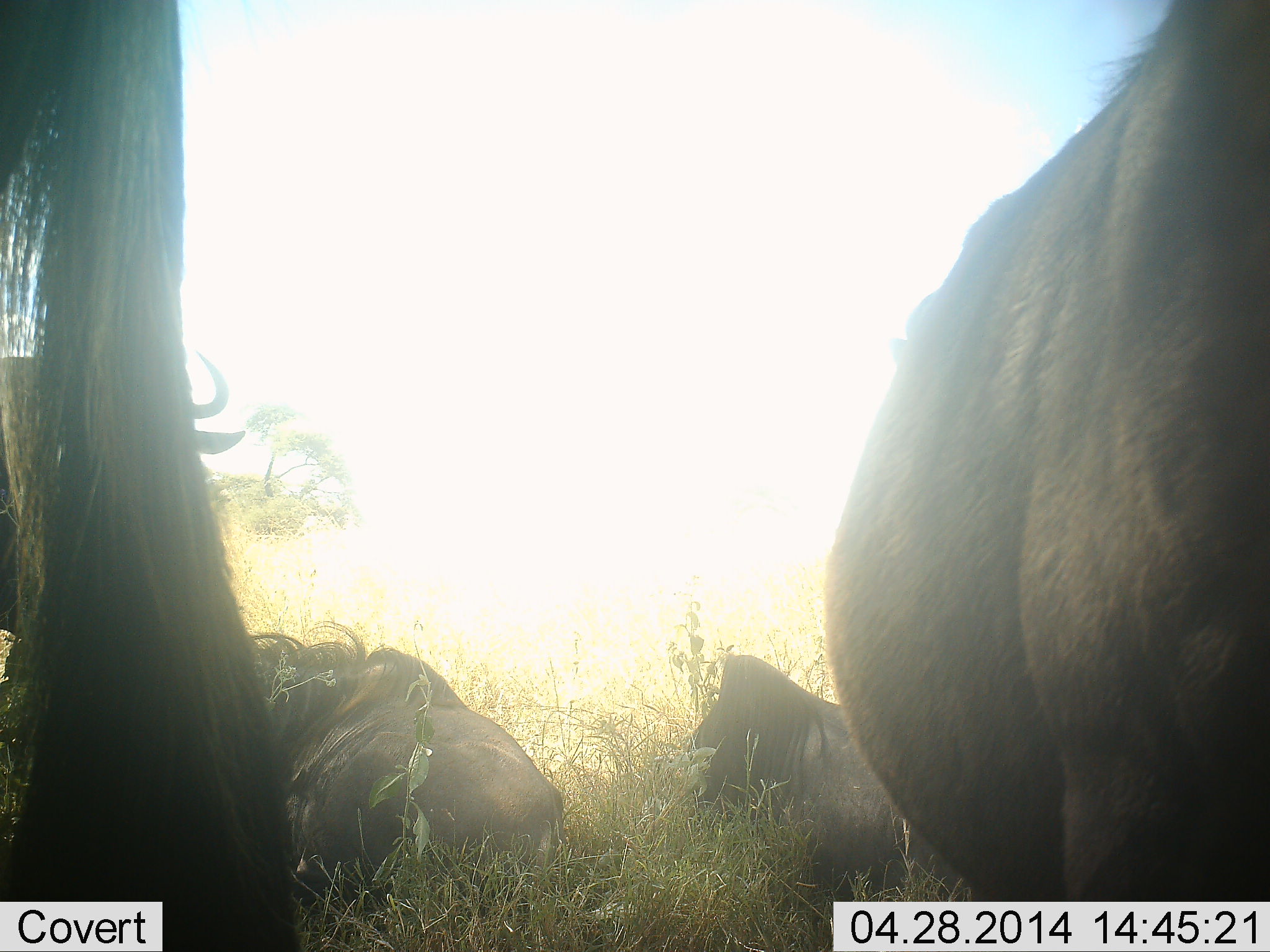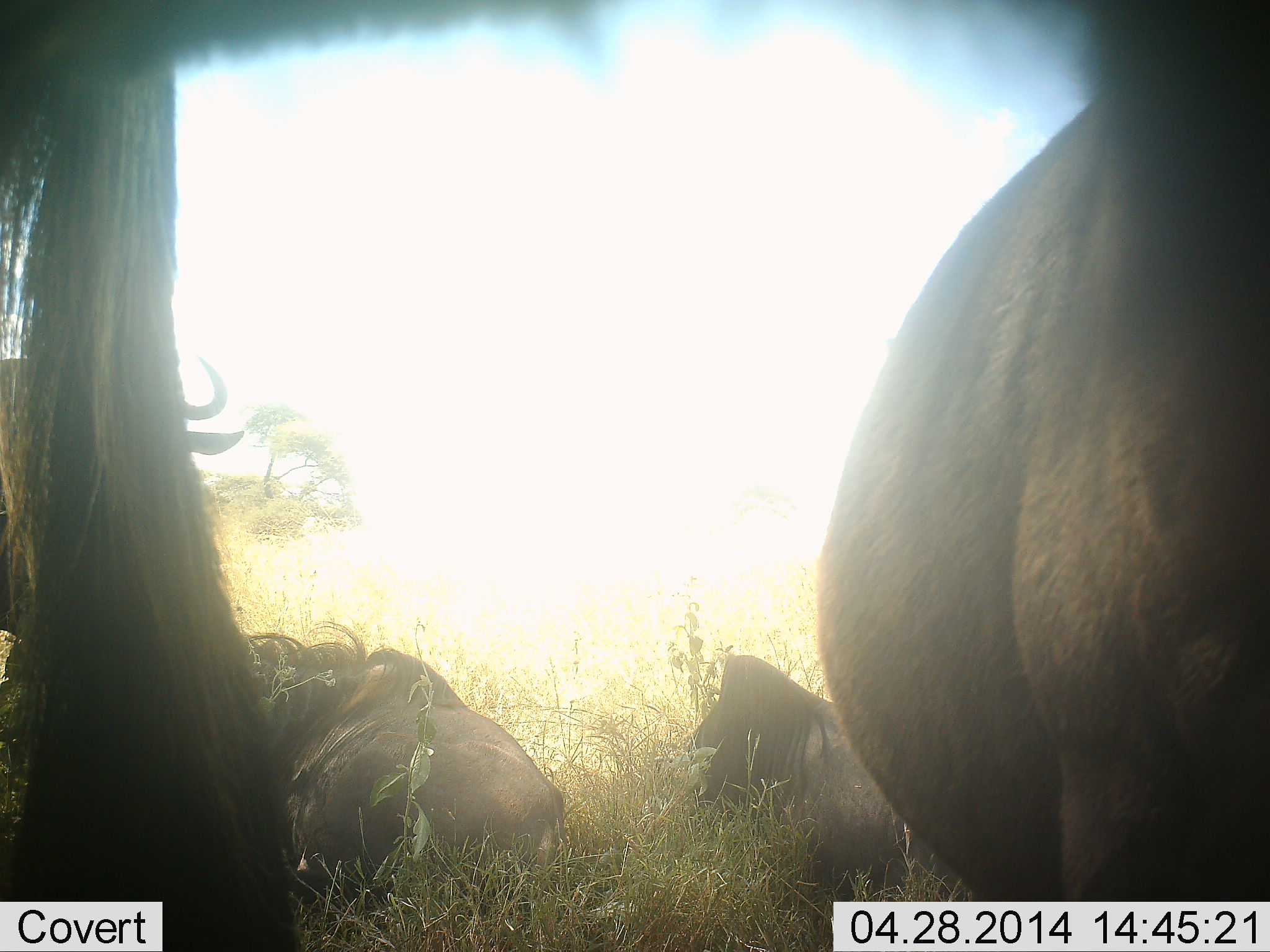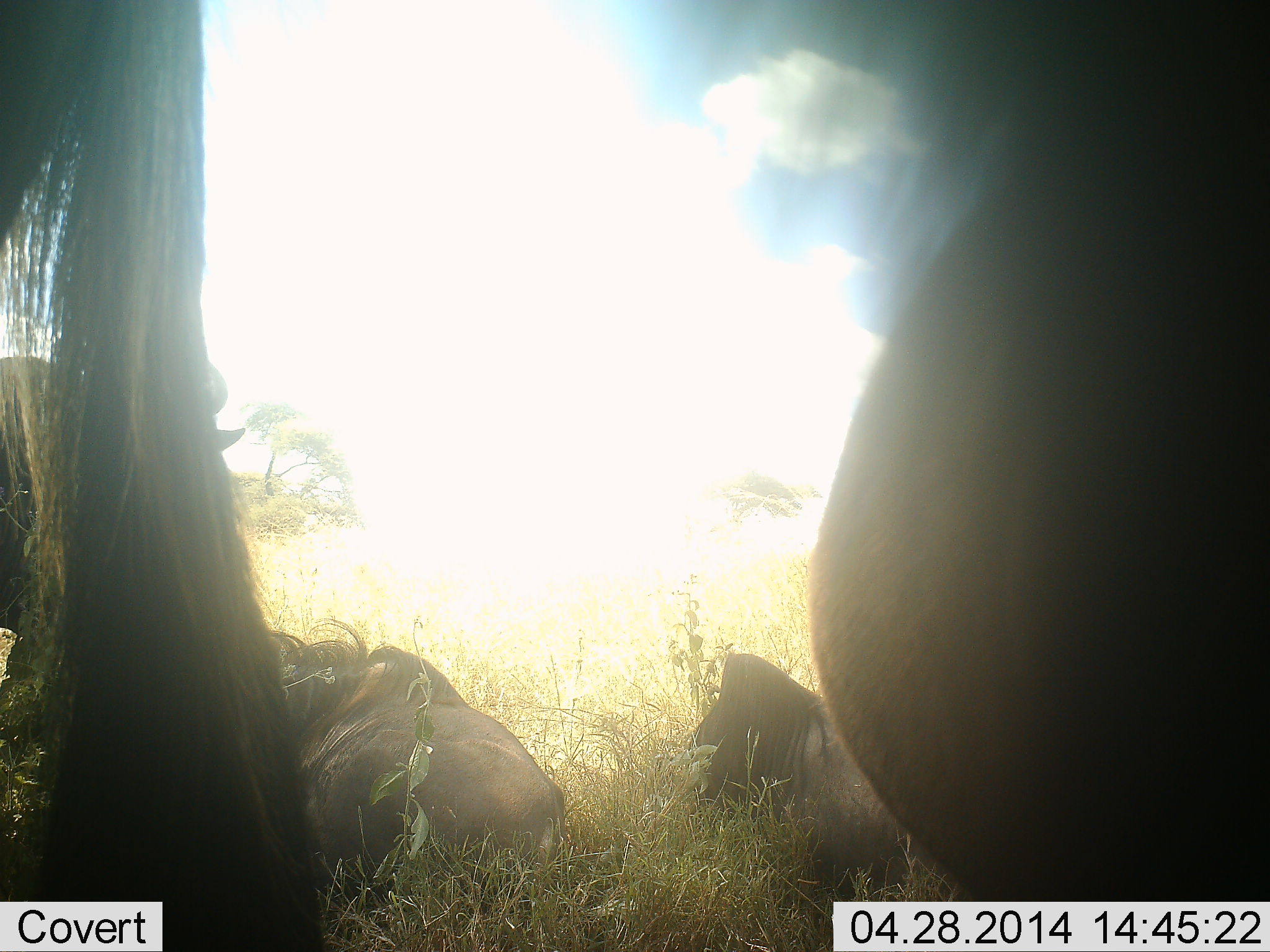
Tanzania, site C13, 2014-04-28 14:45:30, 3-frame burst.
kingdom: Animalia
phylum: Chordata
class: Mammalia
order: Artiodactyla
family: Bovidae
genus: Connochaetes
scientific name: Connochaetes taurinus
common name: blue wildebeest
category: wildebeest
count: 5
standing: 70%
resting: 100%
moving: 10%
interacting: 0%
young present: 0%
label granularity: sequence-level